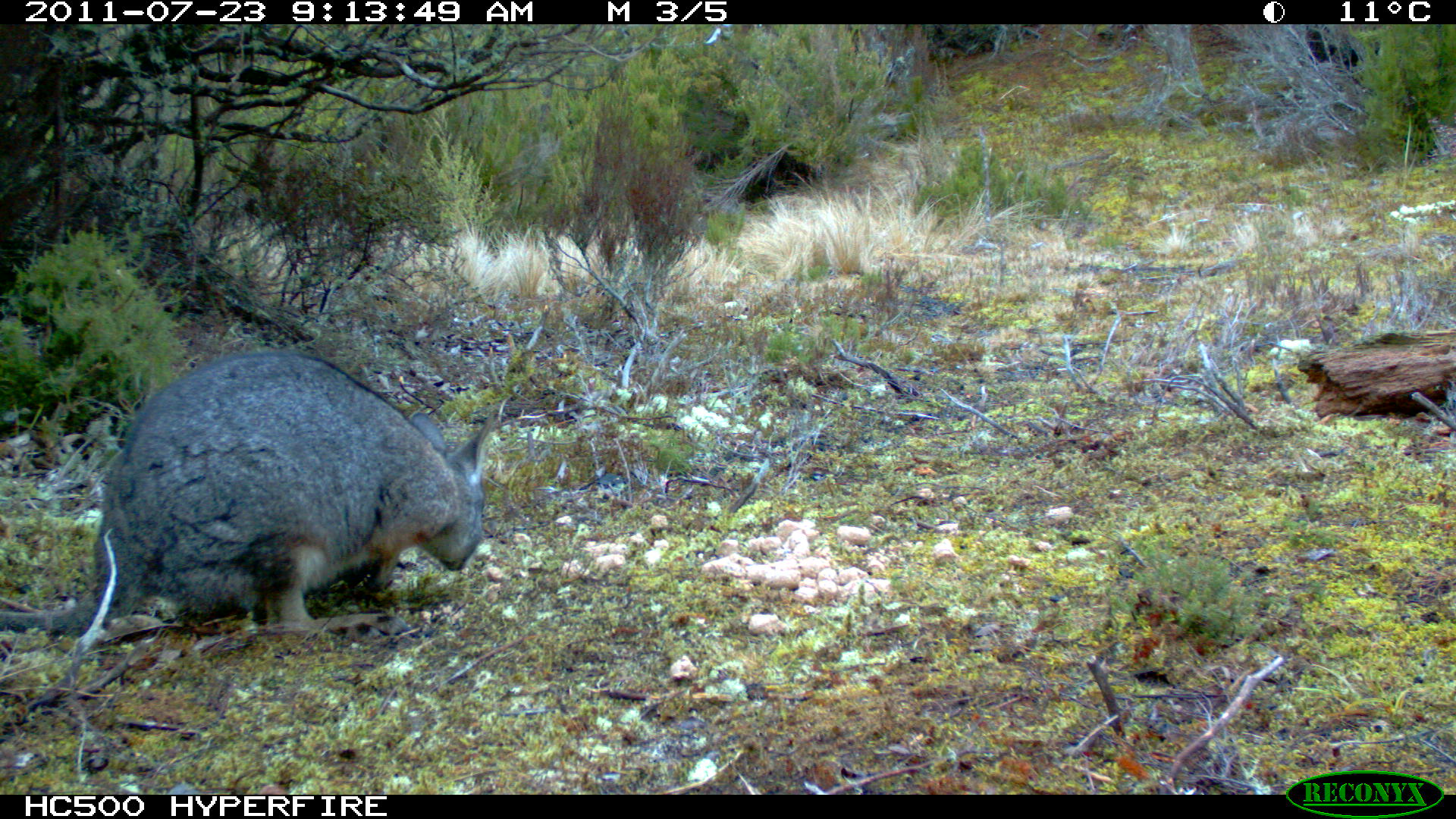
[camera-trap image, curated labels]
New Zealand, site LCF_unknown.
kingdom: Animalia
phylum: Chordata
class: Mammalia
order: Diprotodontia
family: Macropodidae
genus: Notamacropus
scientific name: Notamacropus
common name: wallaby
Wallaby (Notamacropus).